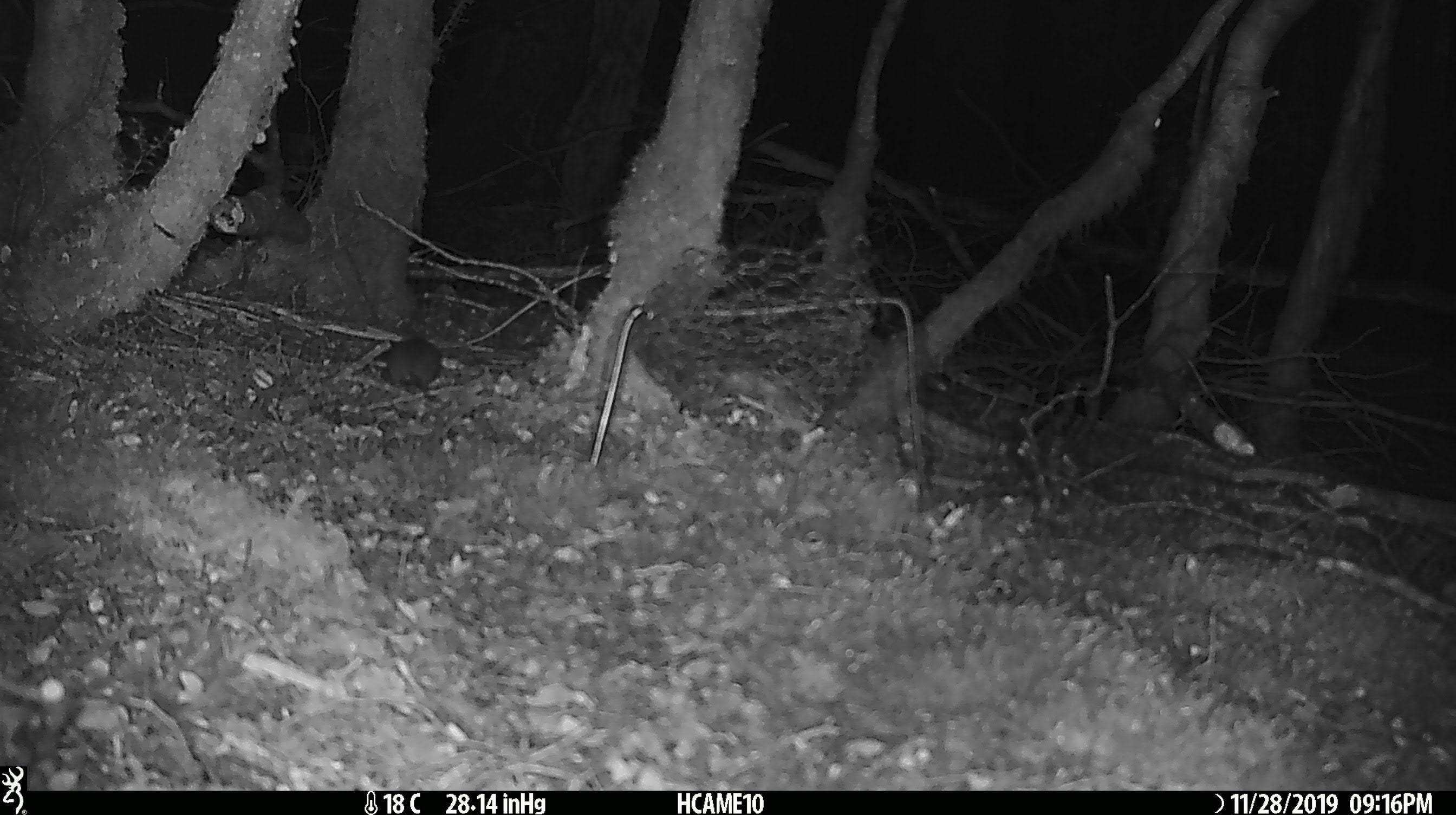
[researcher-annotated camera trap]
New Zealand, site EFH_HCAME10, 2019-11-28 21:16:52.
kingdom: Animalia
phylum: Chordata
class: Mammalia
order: Rodentia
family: Muridae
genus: Mus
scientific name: Mus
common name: mouse